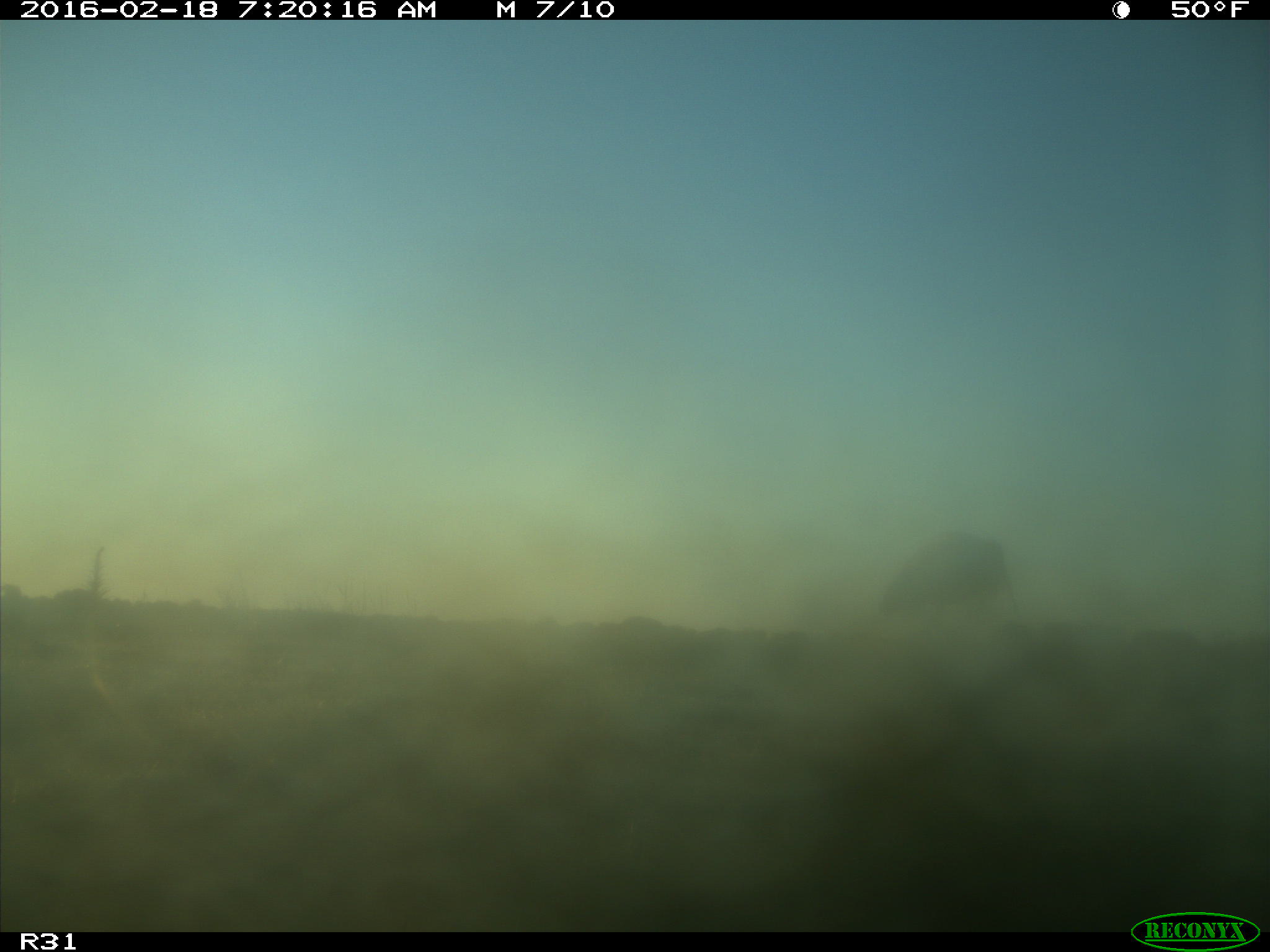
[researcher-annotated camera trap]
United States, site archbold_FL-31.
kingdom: Animalia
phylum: Chordata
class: Aves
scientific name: Aves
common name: birds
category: unidentified bird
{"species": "unidentified bird (birds) (Aves)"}